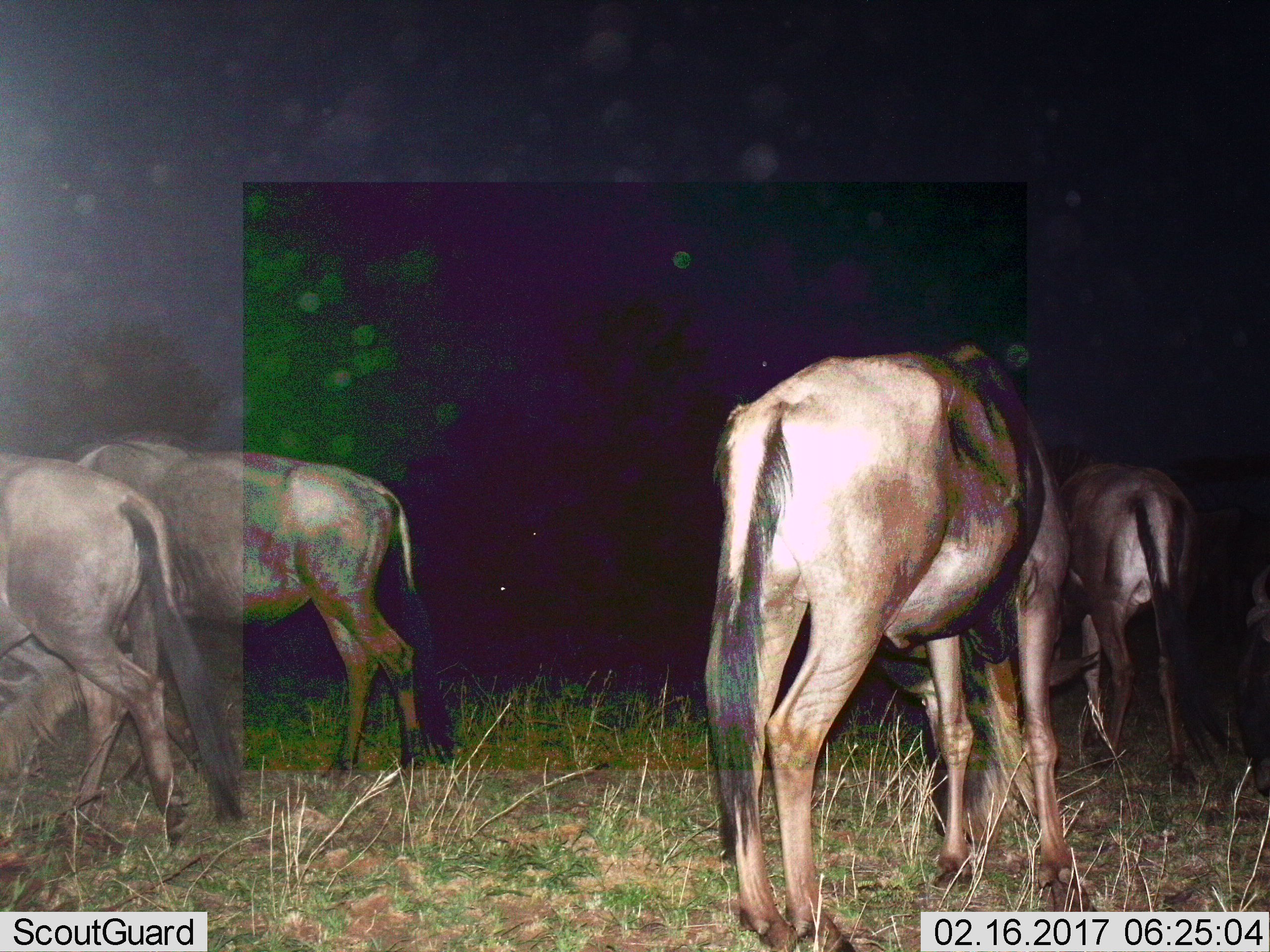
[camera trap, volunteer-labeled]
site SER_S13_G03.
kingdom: Animalia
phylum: Chordata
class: Mammalia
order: Artiodactyla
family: Bovidae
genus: Connochaetes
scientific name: Connochaetes taurinus taurinus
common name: blue wildebeest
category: wildebeestblue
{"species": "wildebeestblue (blue wildebeest) (Connochaetes taurinus taurinus)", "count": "5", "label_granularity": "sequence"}